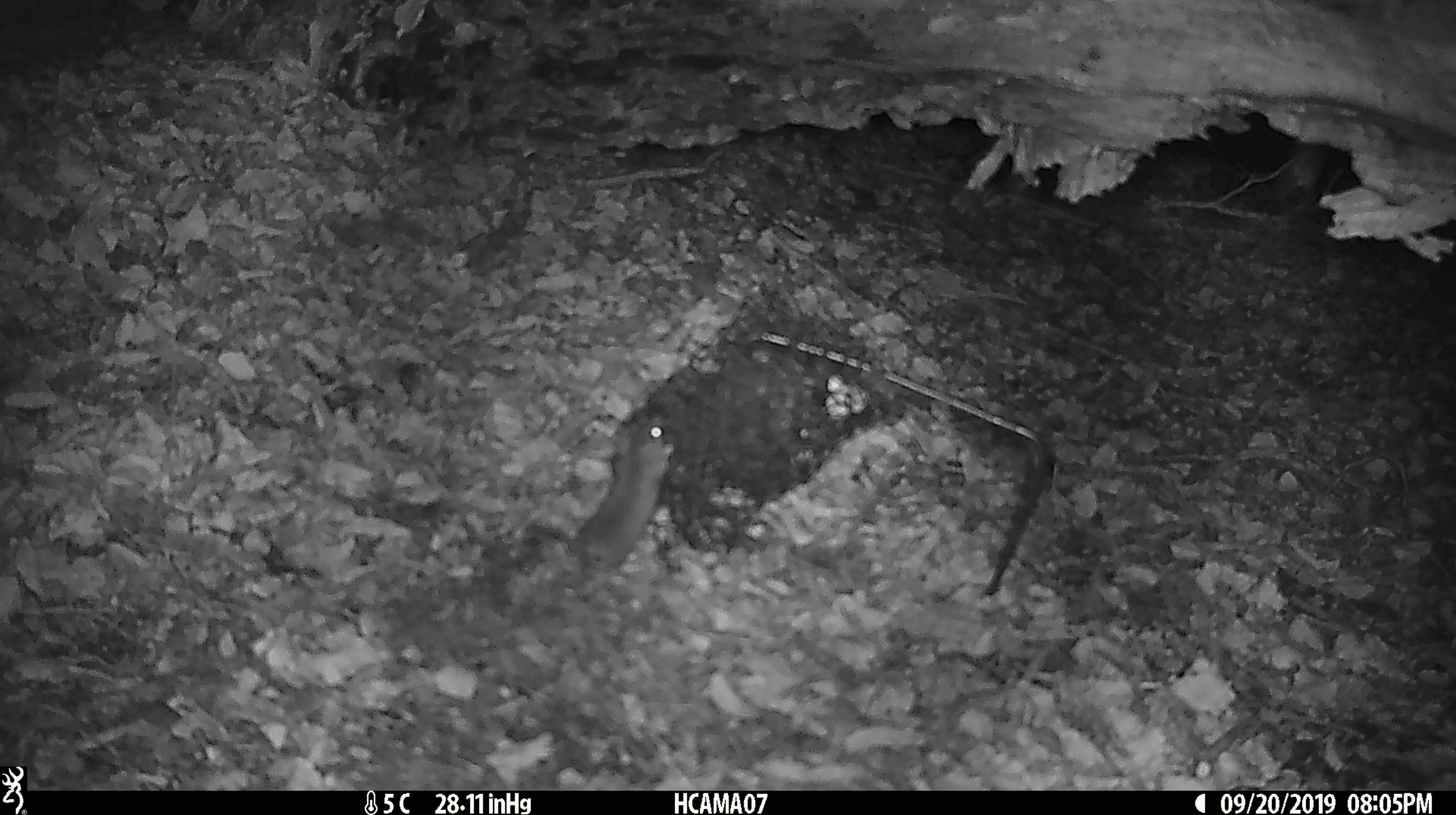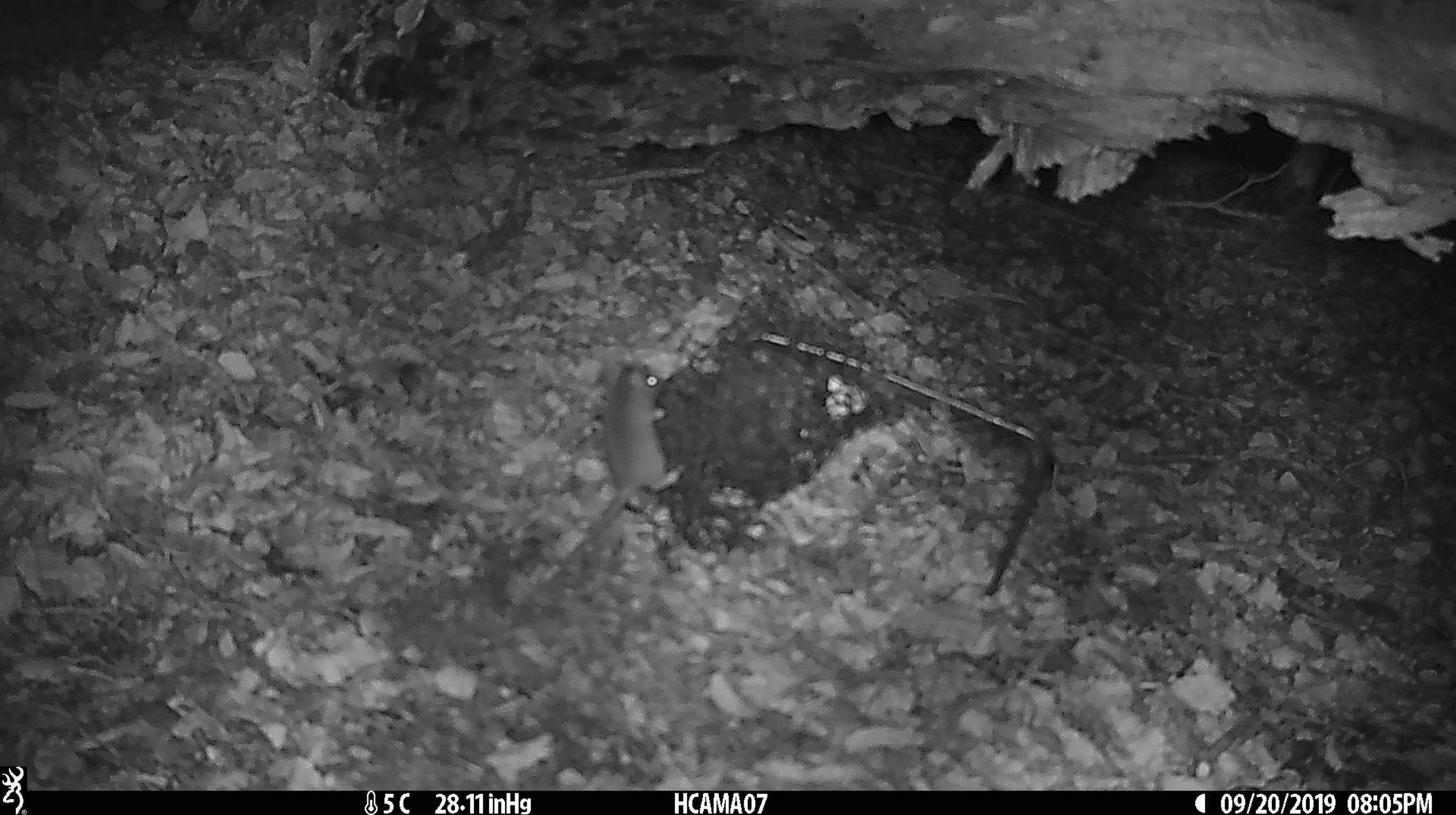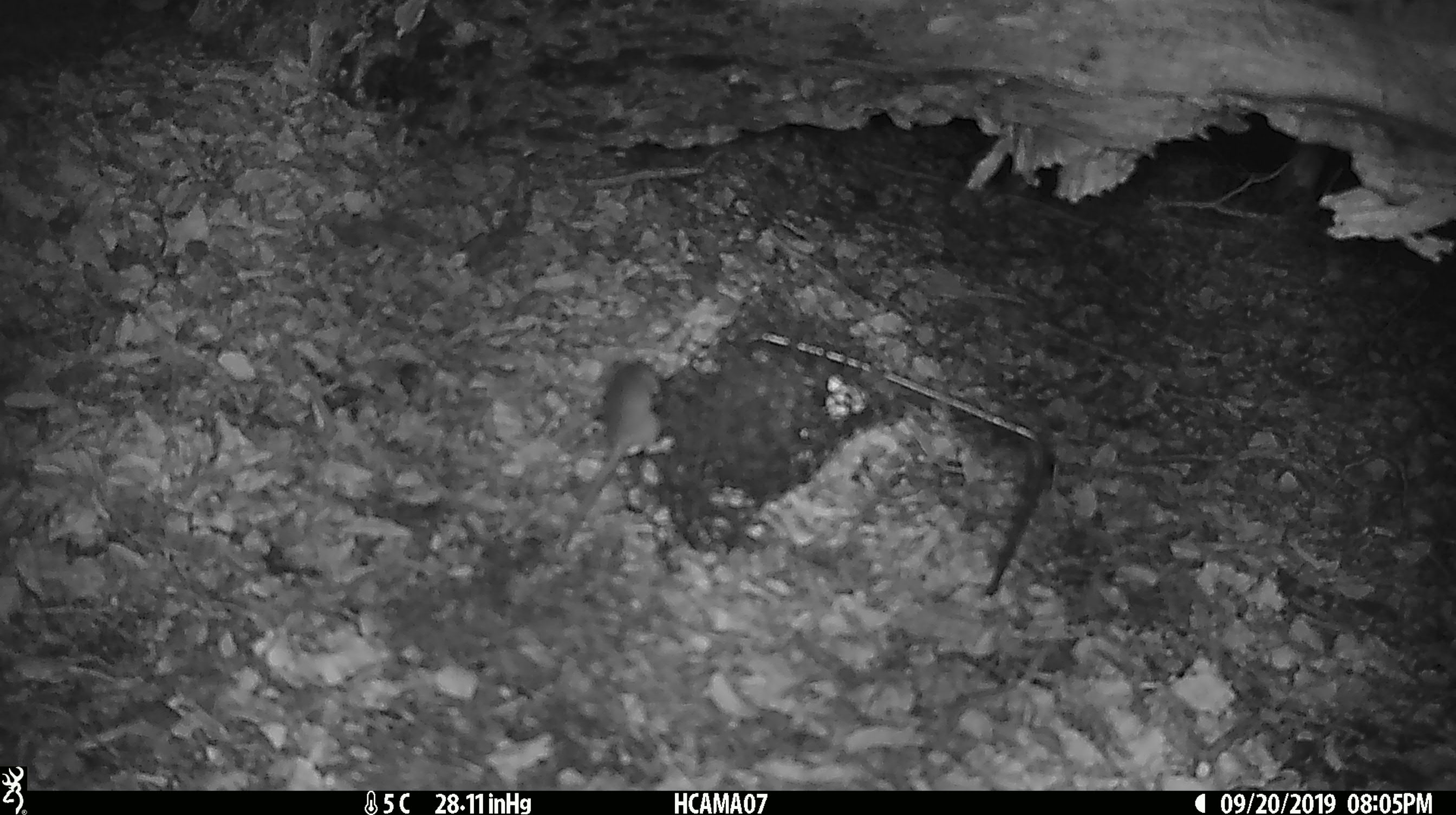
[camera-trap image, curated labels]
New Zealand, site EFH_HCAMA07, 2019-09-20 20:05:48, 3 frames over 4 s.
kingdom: Animalia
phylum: Chordata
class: Mammalia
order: Rodentia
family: Muridae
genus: Mus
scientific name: Mus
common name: mouse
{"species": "mouse (Mus)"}